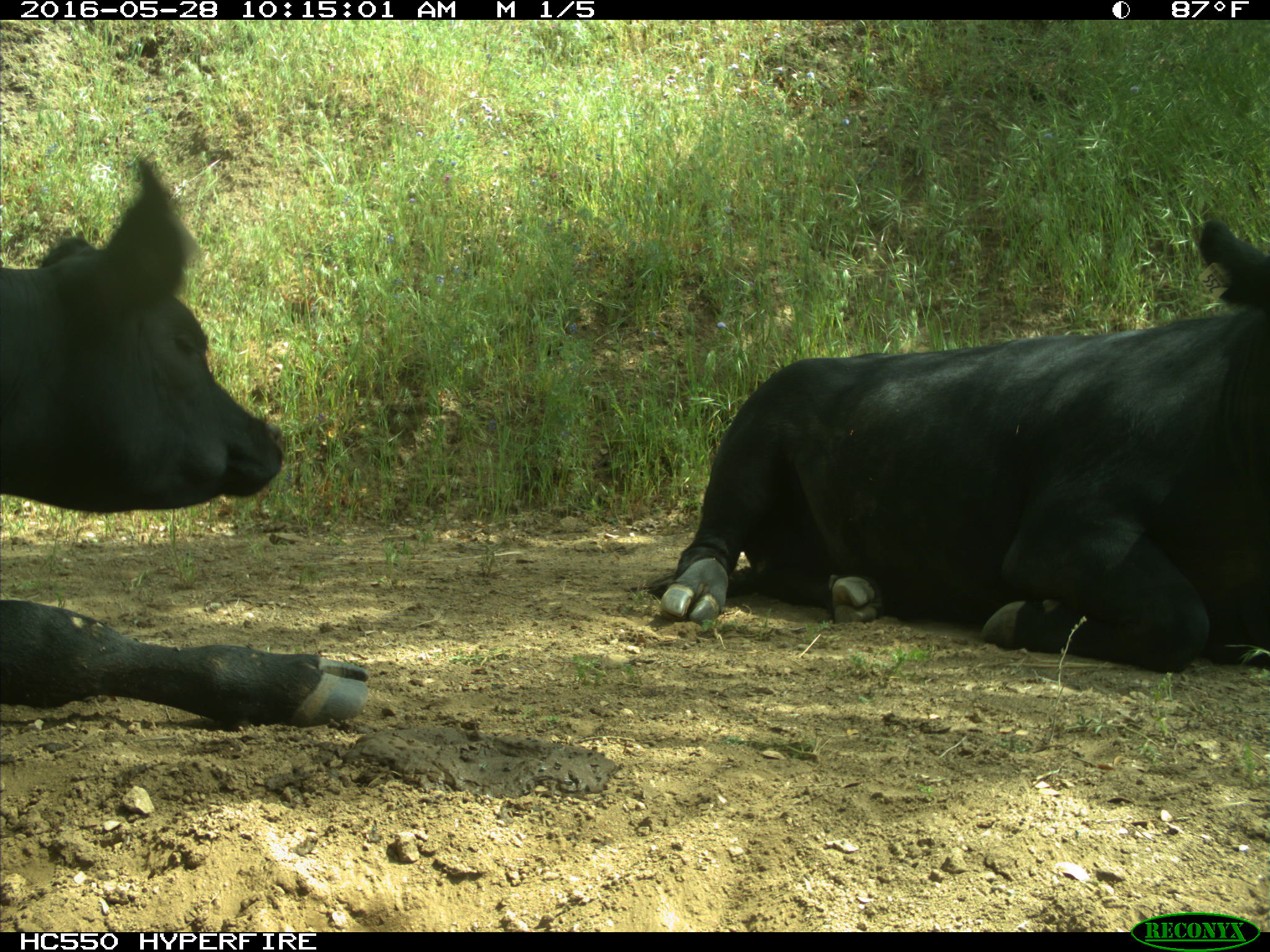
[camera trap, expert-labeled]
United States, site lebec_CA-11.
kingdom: Animalia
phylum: Chordata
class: Mammalia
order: Artiodactyla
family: Bovidae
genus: Bos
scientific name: Bos taurus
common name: domestic cow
Bos taurus (domestic cow).